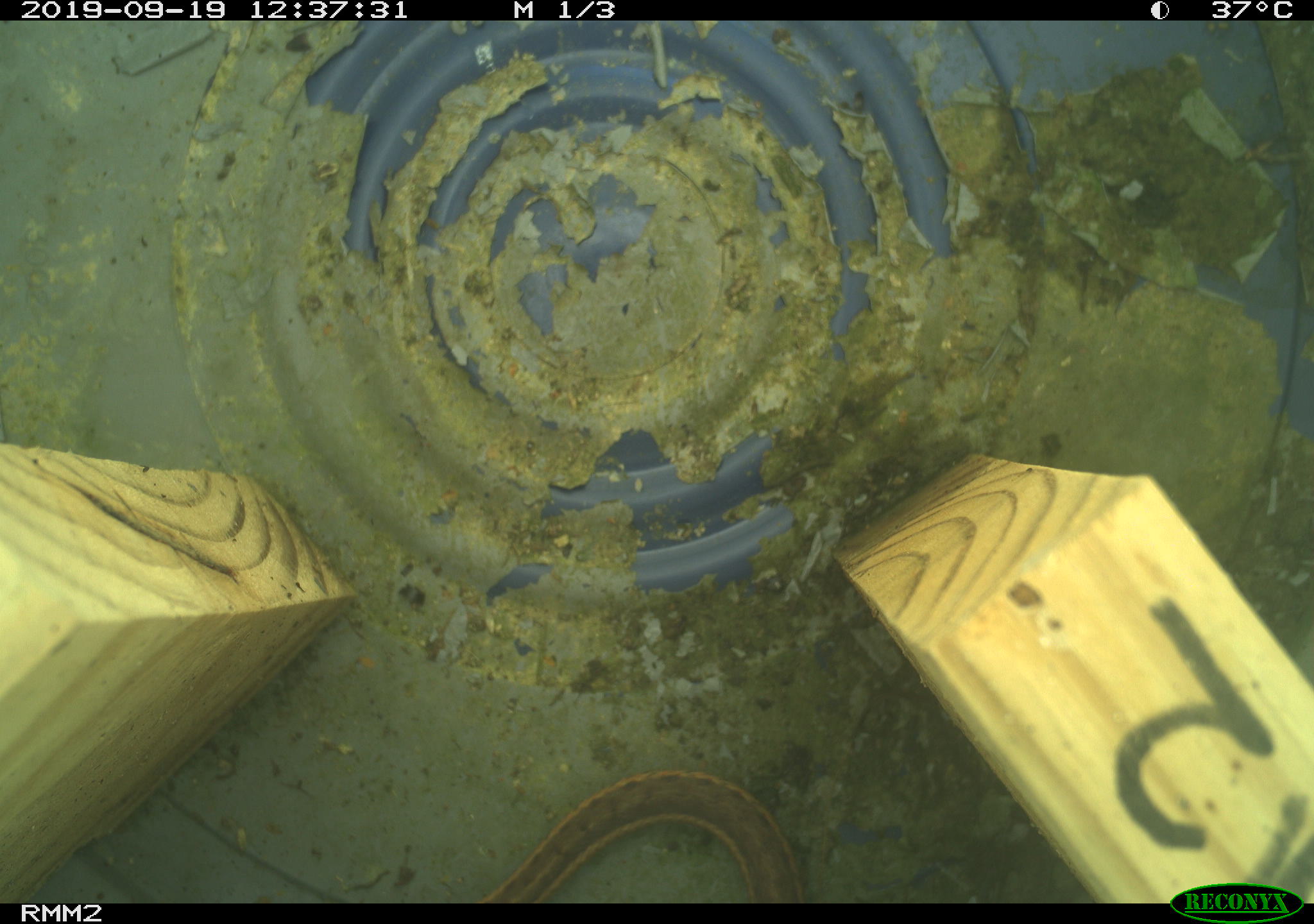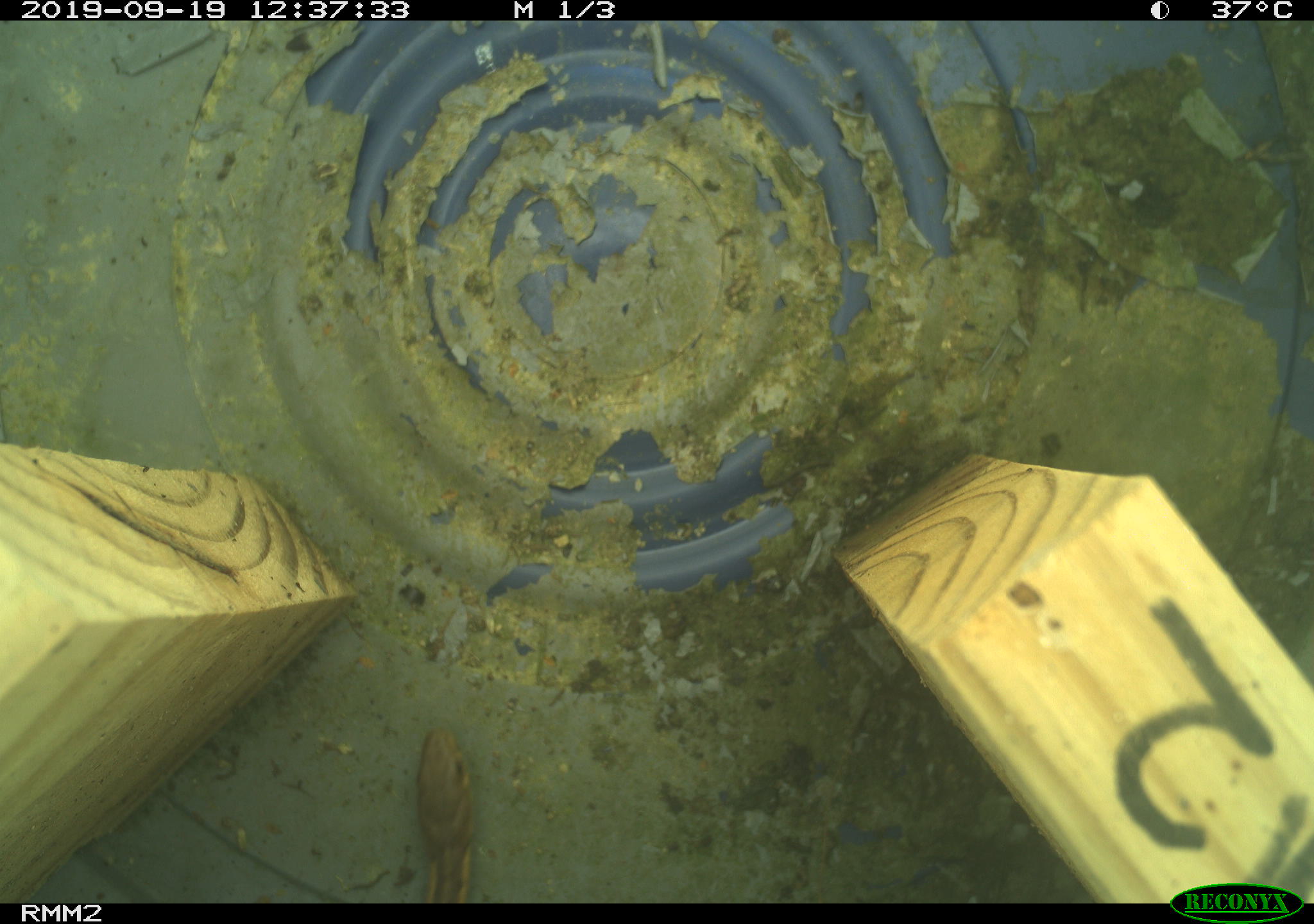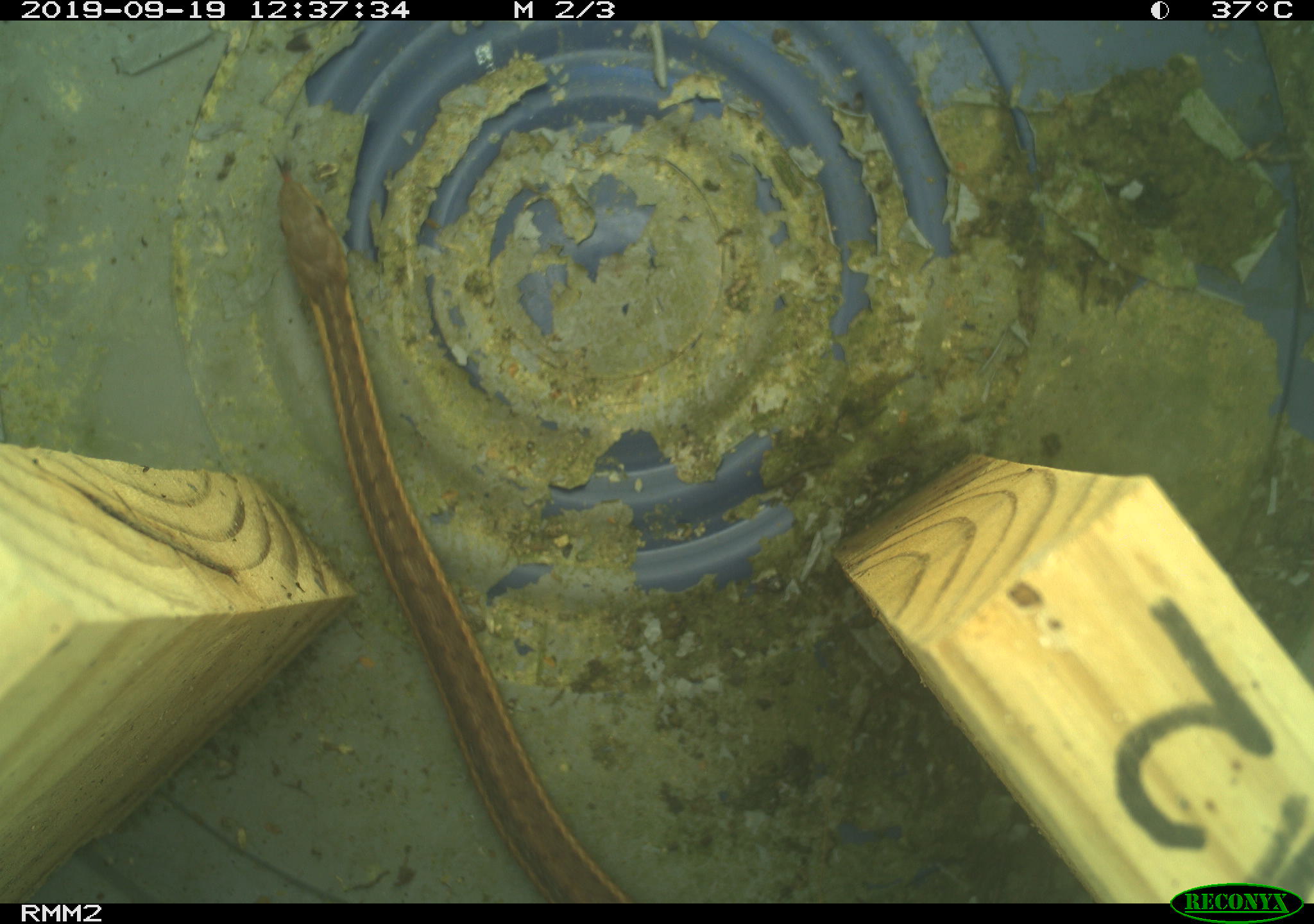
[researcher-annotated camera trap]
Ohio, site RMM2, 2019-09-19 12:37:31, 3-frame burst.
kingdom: Animalia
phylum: Chordata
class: Reptilia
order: Squamata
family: Colubridae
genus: Thamnophis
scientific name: Thamnophis sirtalis sirtalis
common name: eastern gartersnake